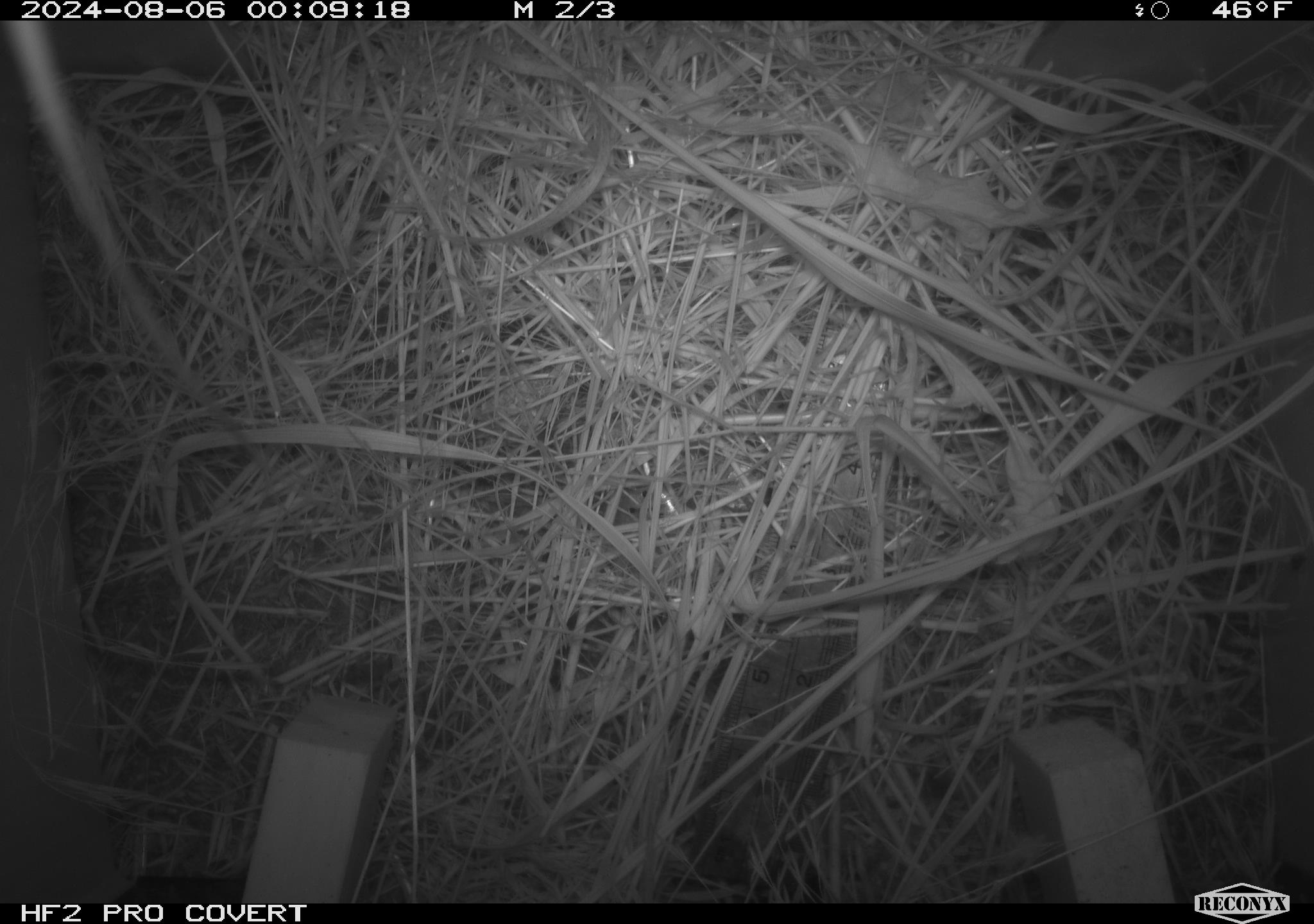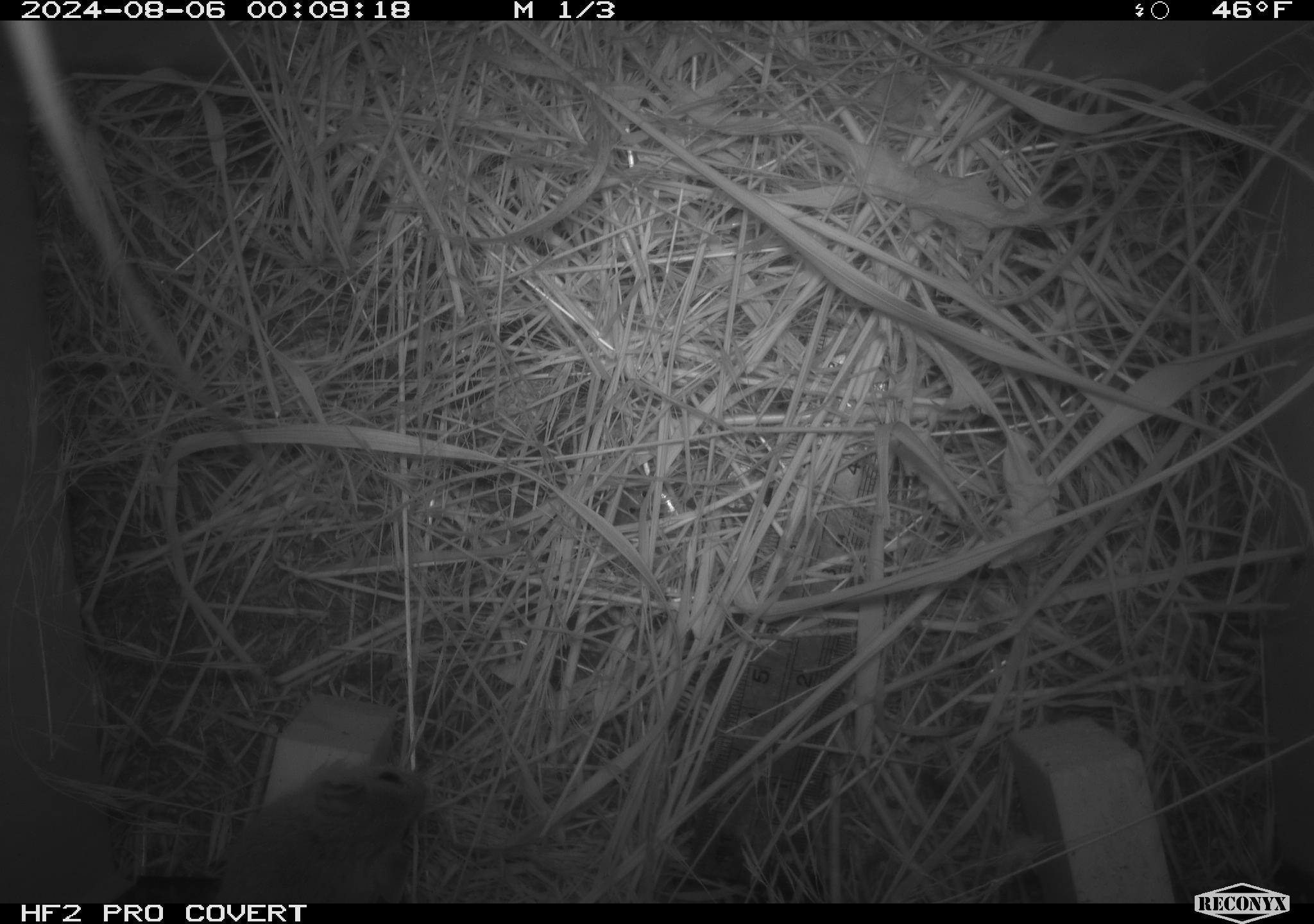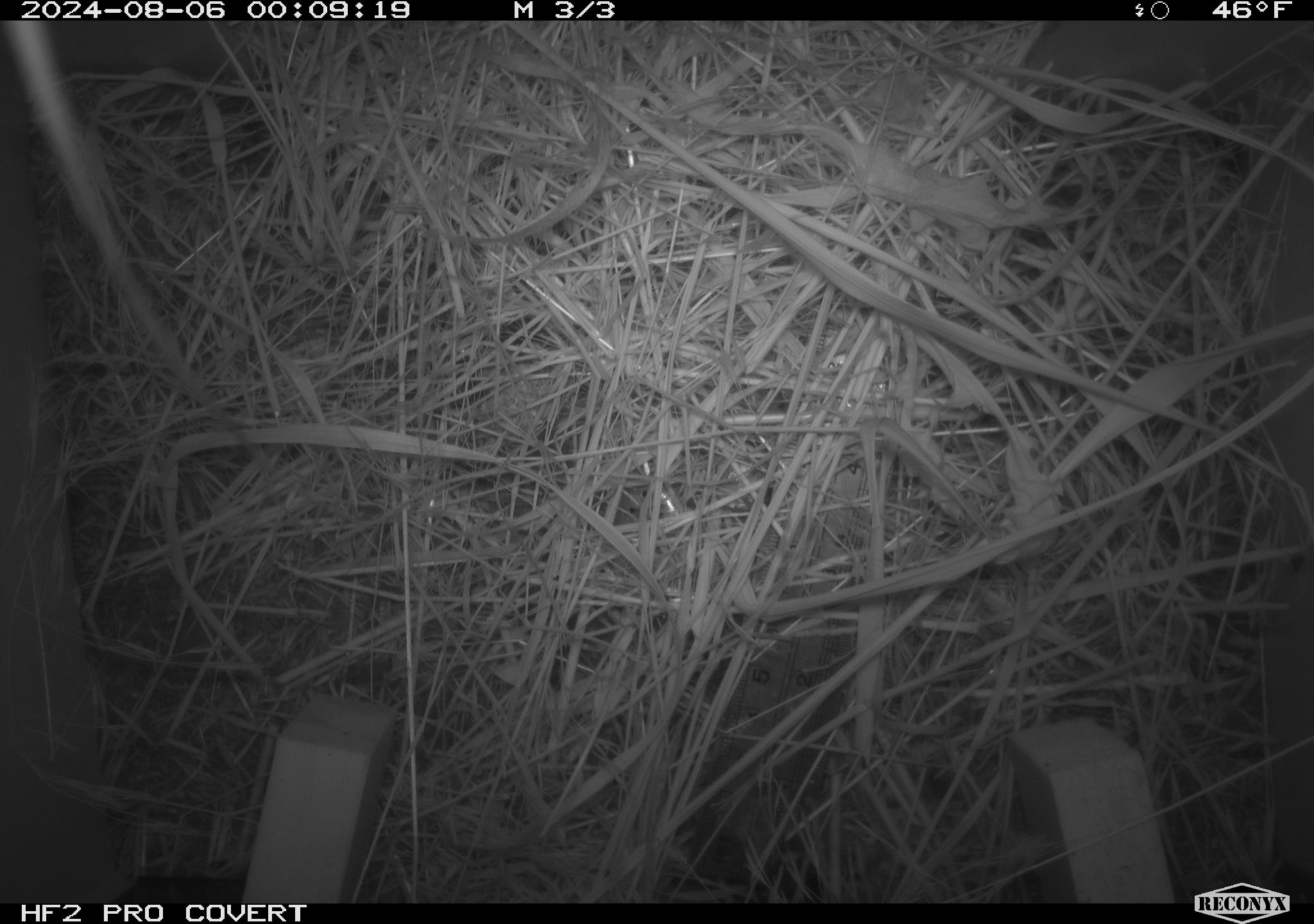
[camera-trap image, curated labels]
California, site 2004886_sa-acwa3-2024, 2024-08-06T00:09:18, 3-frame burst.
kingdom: Animalia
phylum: Chordata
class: Mammalia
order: Rodentia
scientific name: Rodentia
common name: mouse species